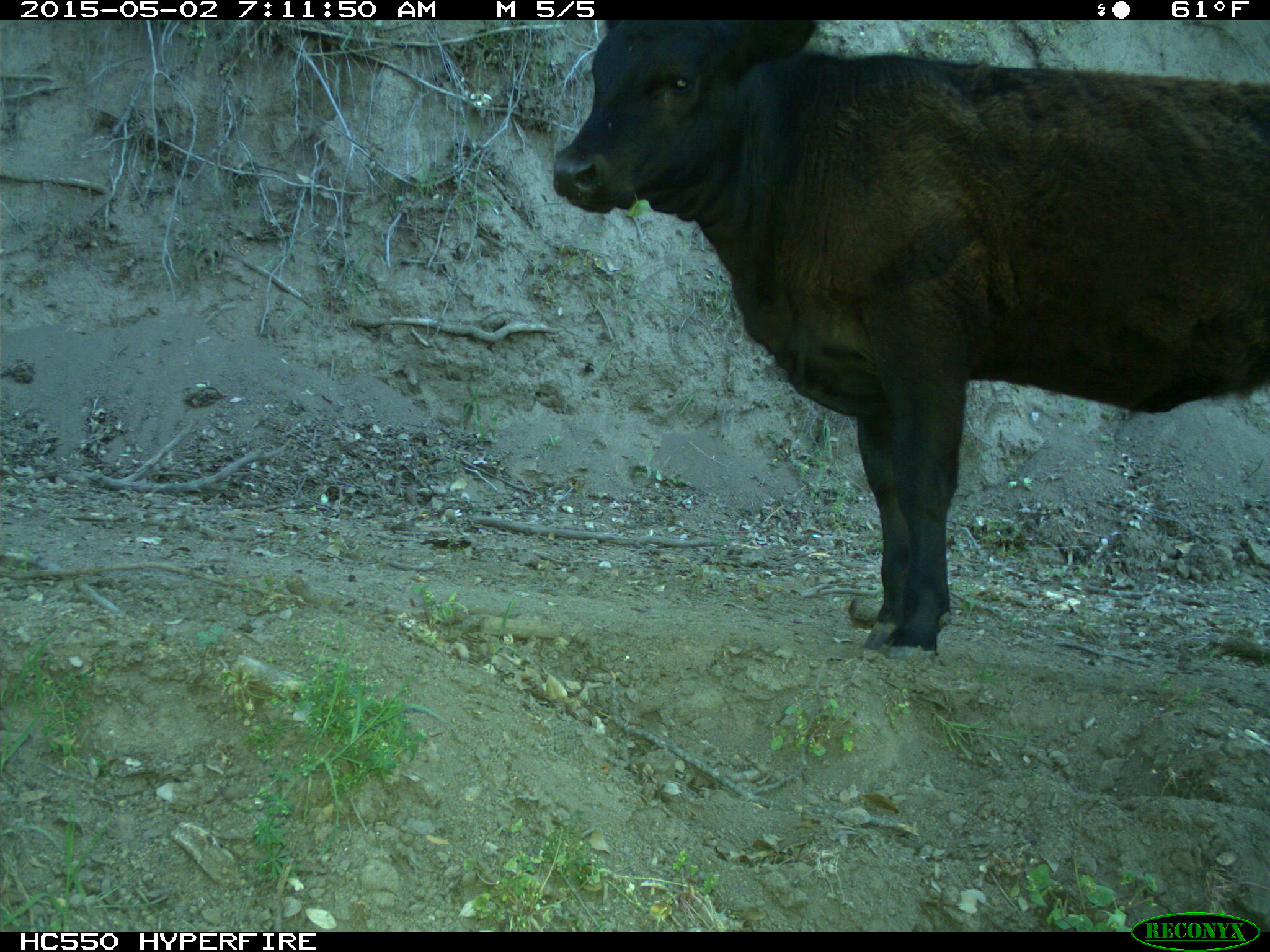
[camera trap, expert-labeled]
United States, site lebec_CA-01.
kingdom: Animalia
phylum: Chordata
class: Mammalia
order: Artiodactyla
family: Bovidae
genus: Bos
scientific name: Bos taurus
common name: domestic cow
Bos taurus (domestic cow).